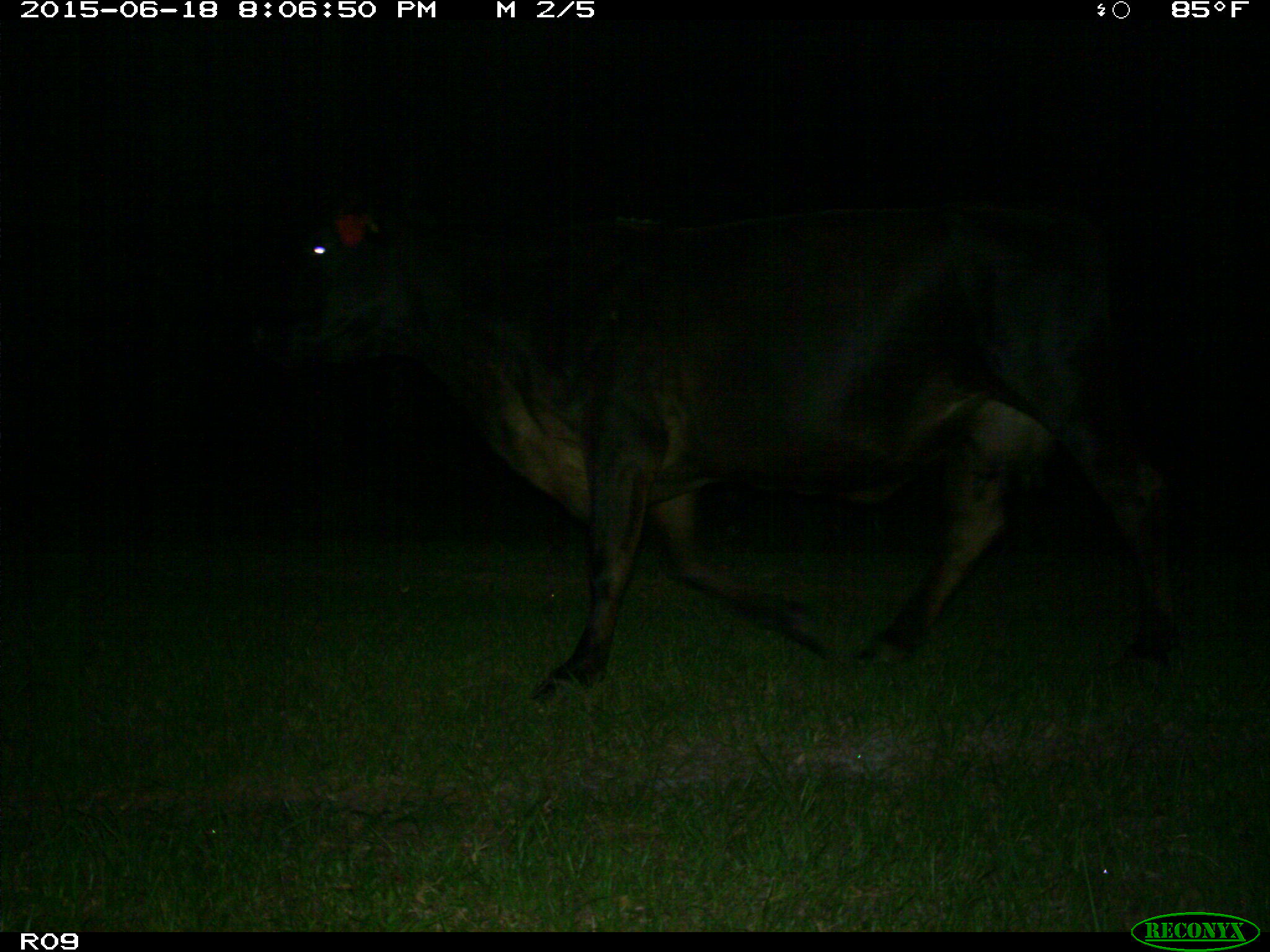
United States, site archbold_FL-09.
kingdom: Animalia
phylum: Chordata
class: Mammalia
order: Artiodactyla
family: Bovidae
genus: Bos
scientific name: Bos taurus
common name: domestic cow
Bos taurus (domestic cow).